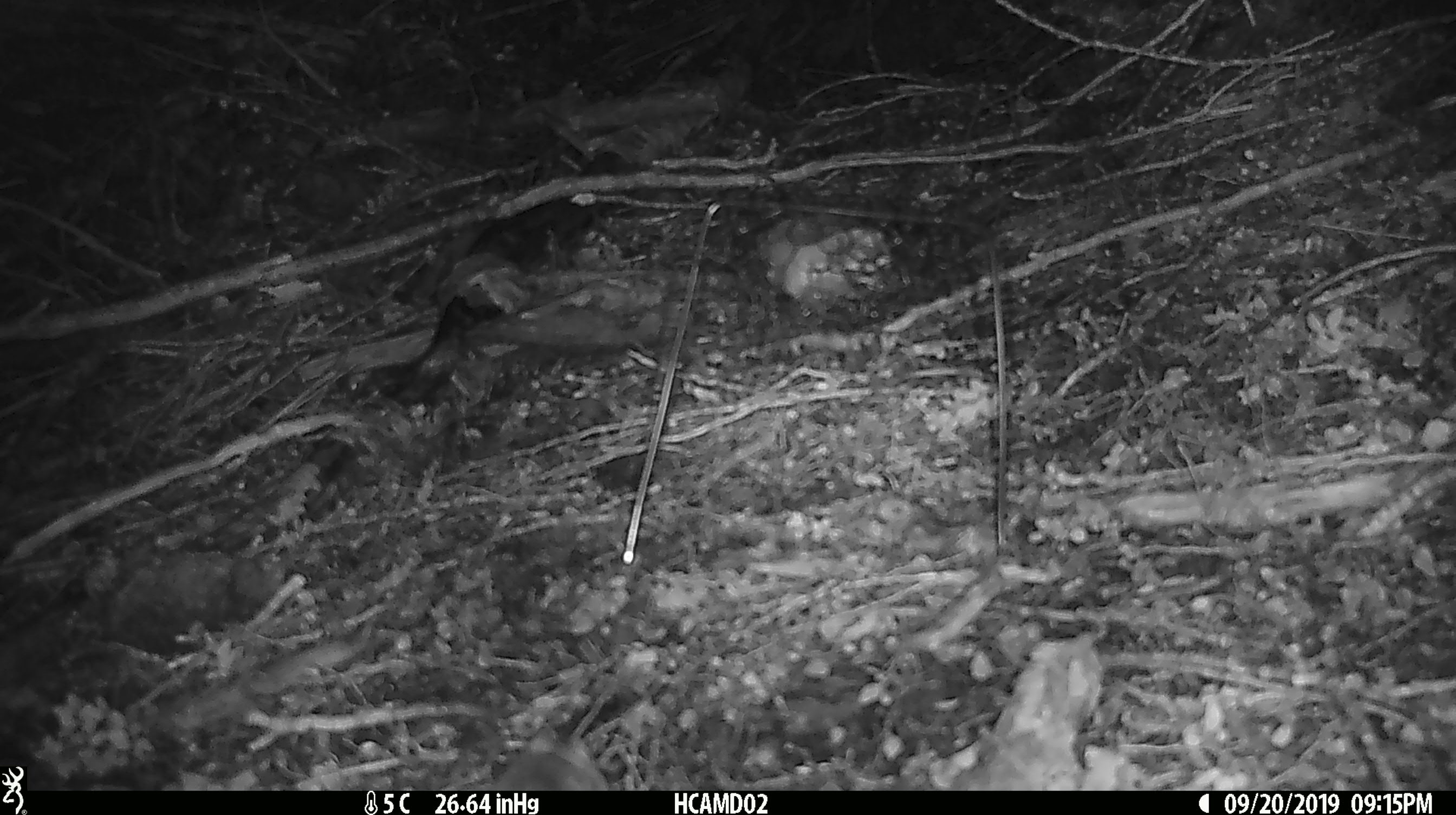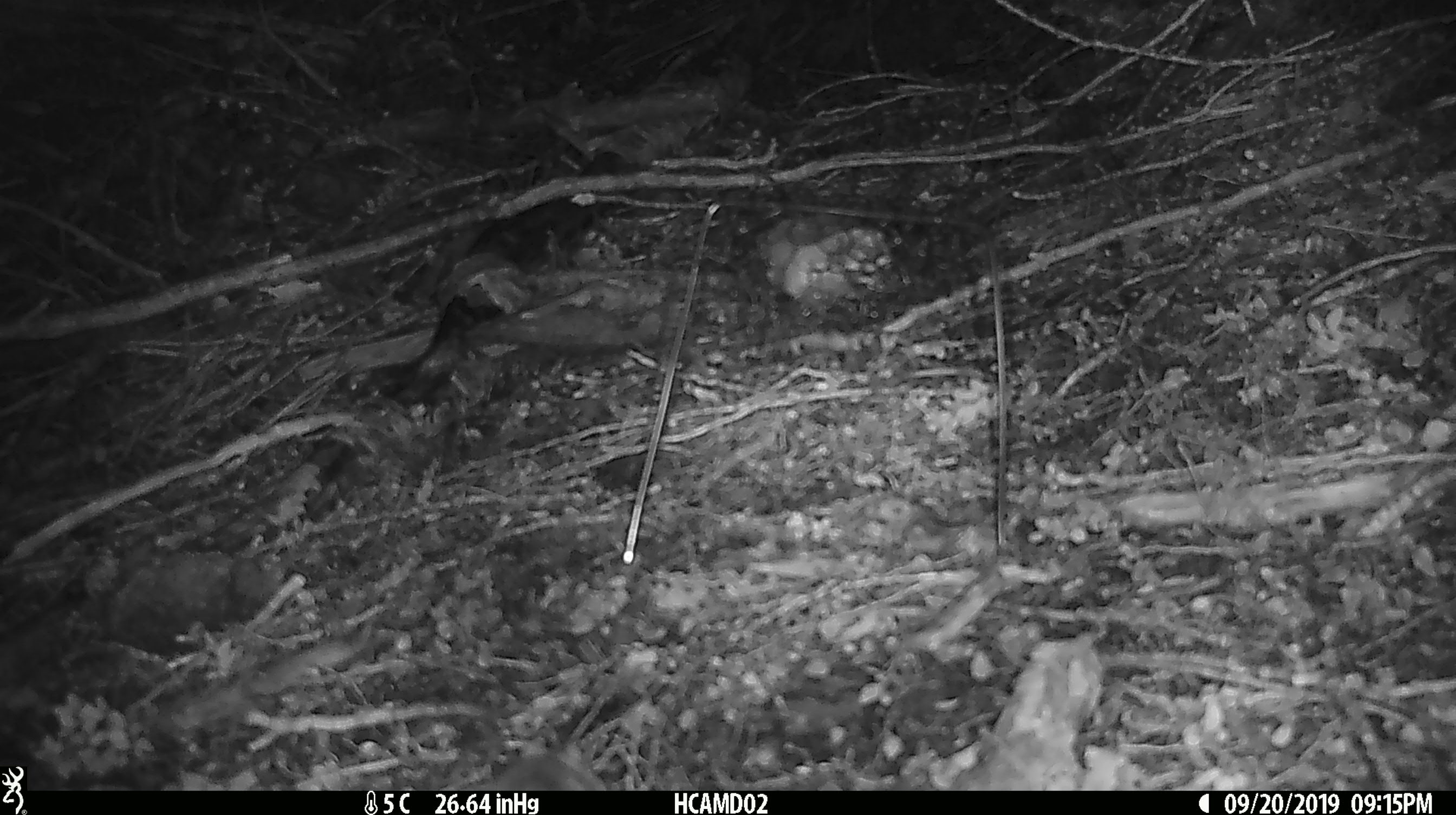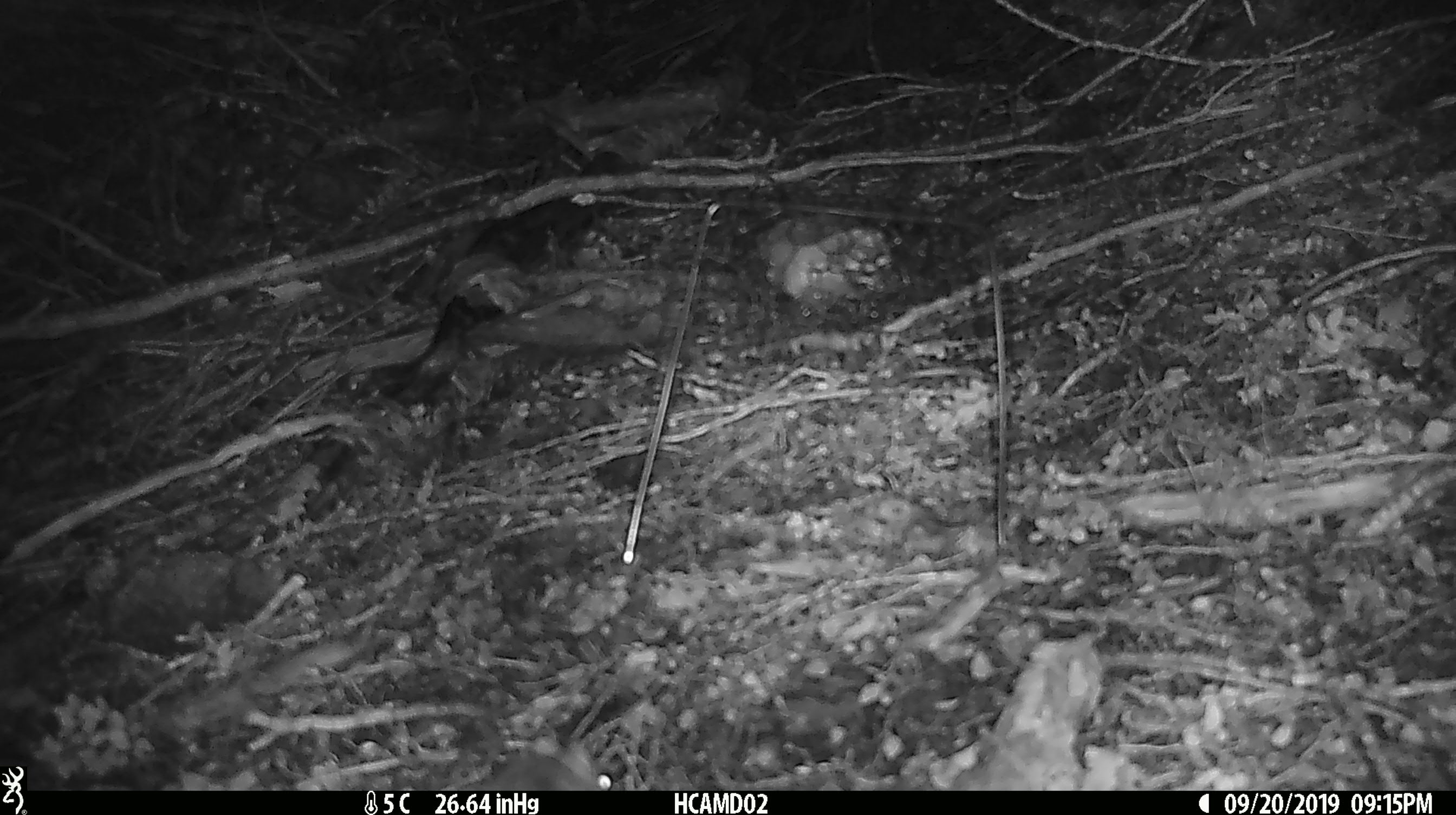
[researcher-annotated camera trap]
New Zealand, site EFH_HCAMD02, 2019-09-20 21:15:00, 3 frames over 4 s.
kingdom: Animalia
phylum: Chordata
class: Mammalia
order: Rodentia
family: Muridae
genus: Mus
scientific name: Mus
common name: mouse